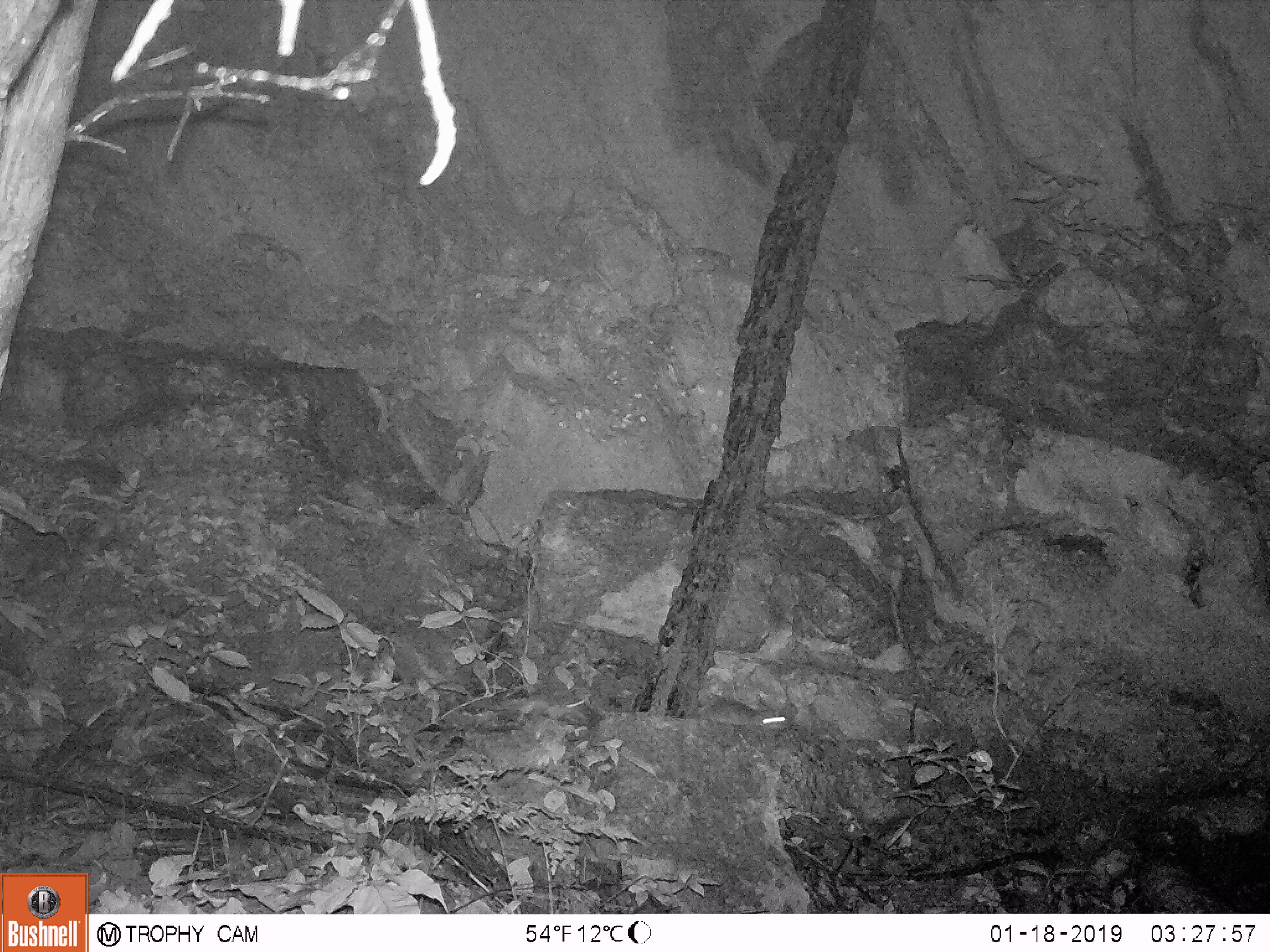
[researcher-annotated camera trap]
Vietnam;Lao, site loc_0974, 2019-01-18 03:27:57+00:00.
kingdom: Animalia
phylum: Chordata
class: Mammalia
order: Rodentia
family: Muridae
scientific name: Muridae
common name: old-world mice and rats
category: unidentified murid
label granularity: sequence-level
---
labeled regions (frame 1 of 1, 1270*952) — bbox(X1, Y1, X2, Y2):
unidentified murid: bbox(704, 696, 789, 732)